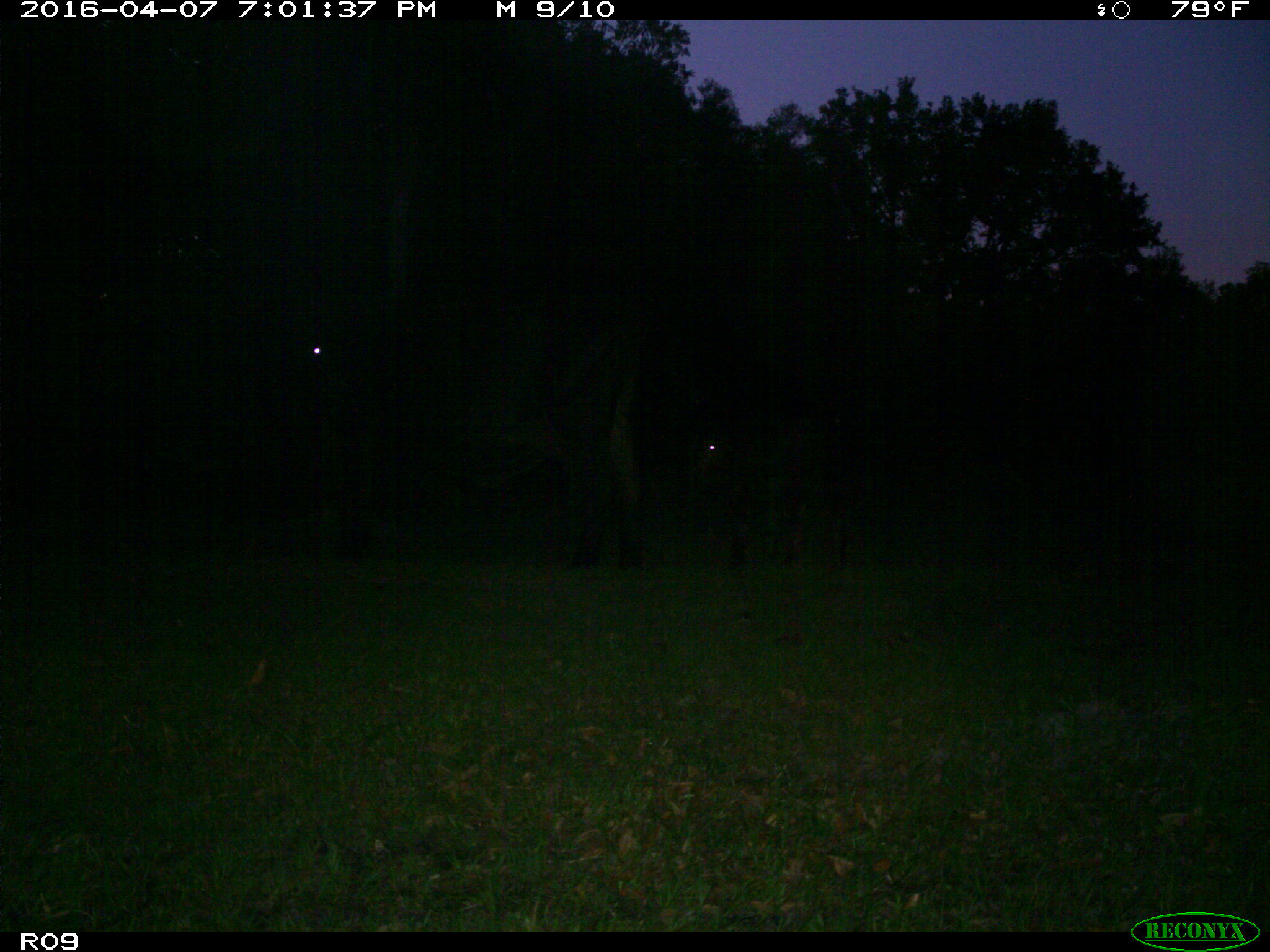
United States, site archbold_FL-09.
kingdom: Animalia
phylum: Chordata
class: Mammalia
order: Artiodactyla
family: Bovidae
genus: Bos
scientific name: Bos taurus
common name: domestic cow